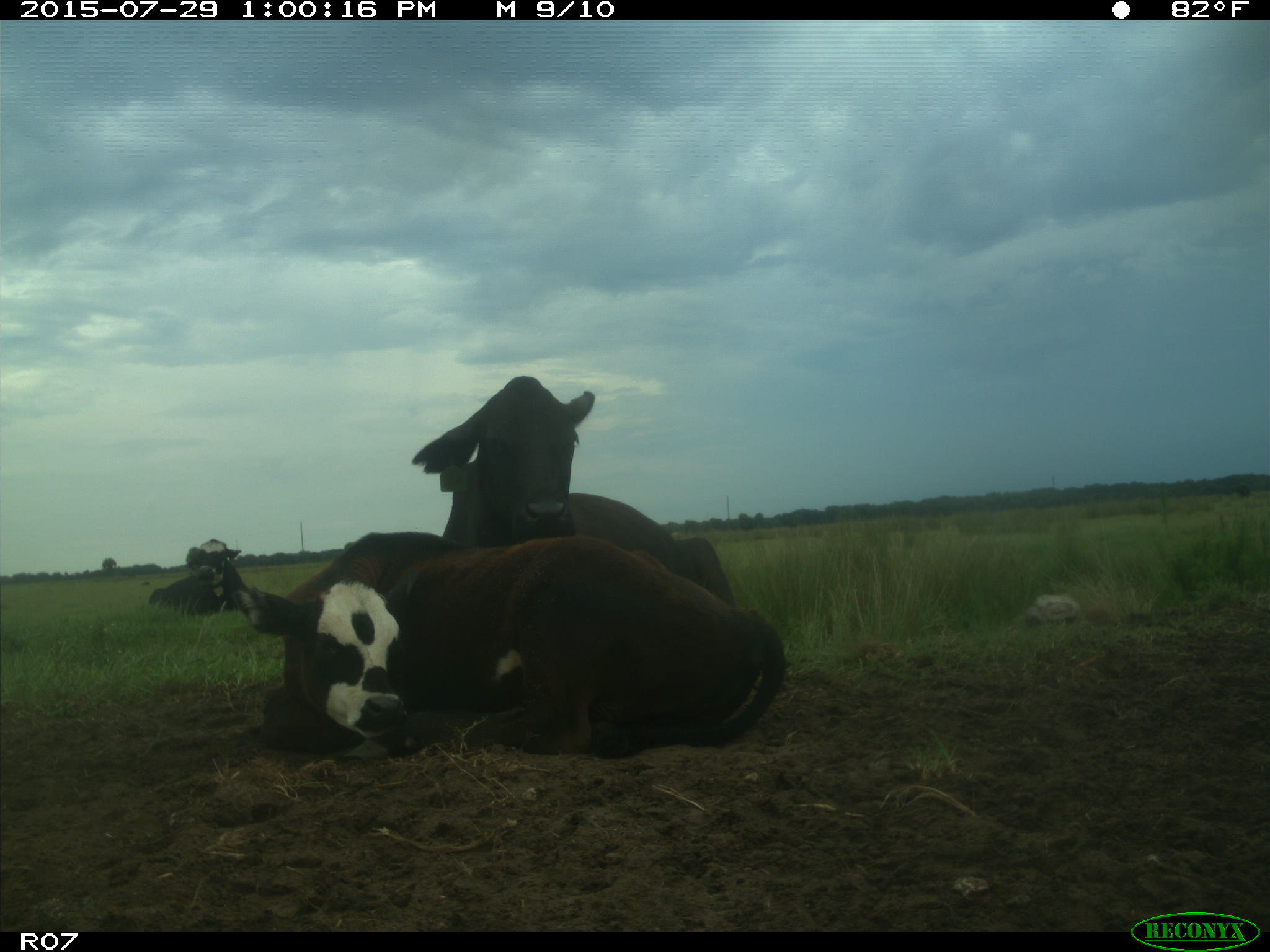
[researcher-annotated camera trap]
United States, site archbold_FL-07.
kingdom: Animalia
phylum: Chordata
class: Mammalia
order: Artiodactyla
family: Bovidae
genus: Bos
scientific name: Bos taurus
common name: domestic cow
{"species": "Bos taurus (domestic cow)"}